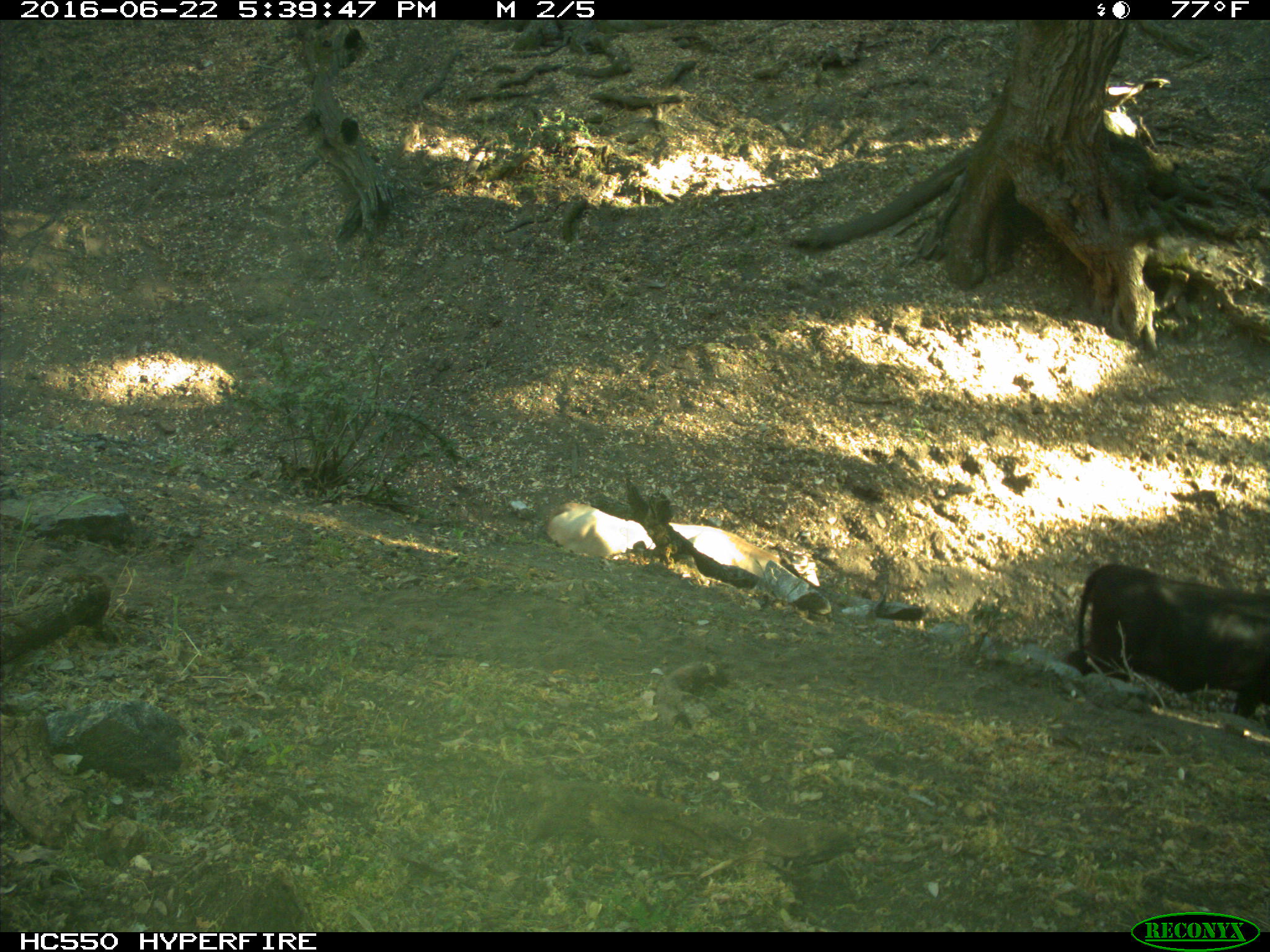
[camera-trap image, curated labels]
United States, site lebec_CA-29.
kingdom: Animalia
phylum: Chordata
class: Mammalia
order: Artiodactyla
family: Bovidae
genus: Bos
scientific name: Bos taurus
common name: domestic cow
Bos taurus (domestic cow).